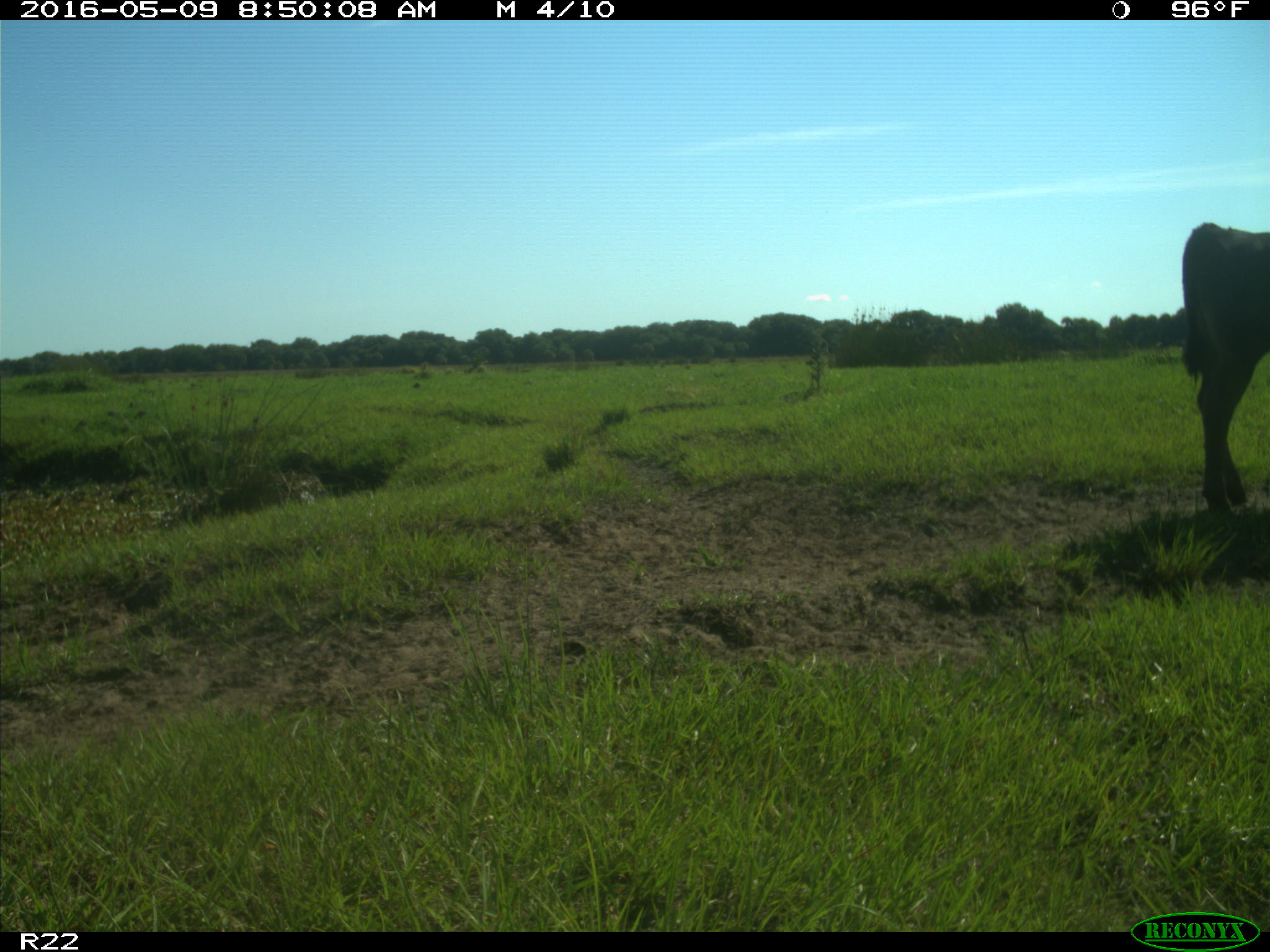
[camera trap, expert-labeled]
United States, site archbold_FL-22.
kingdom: Animalia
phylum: Chordata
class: Mammalia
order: Artiodactyla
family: Bovidae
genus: Bos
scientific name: Bos taurus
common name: domestic cow